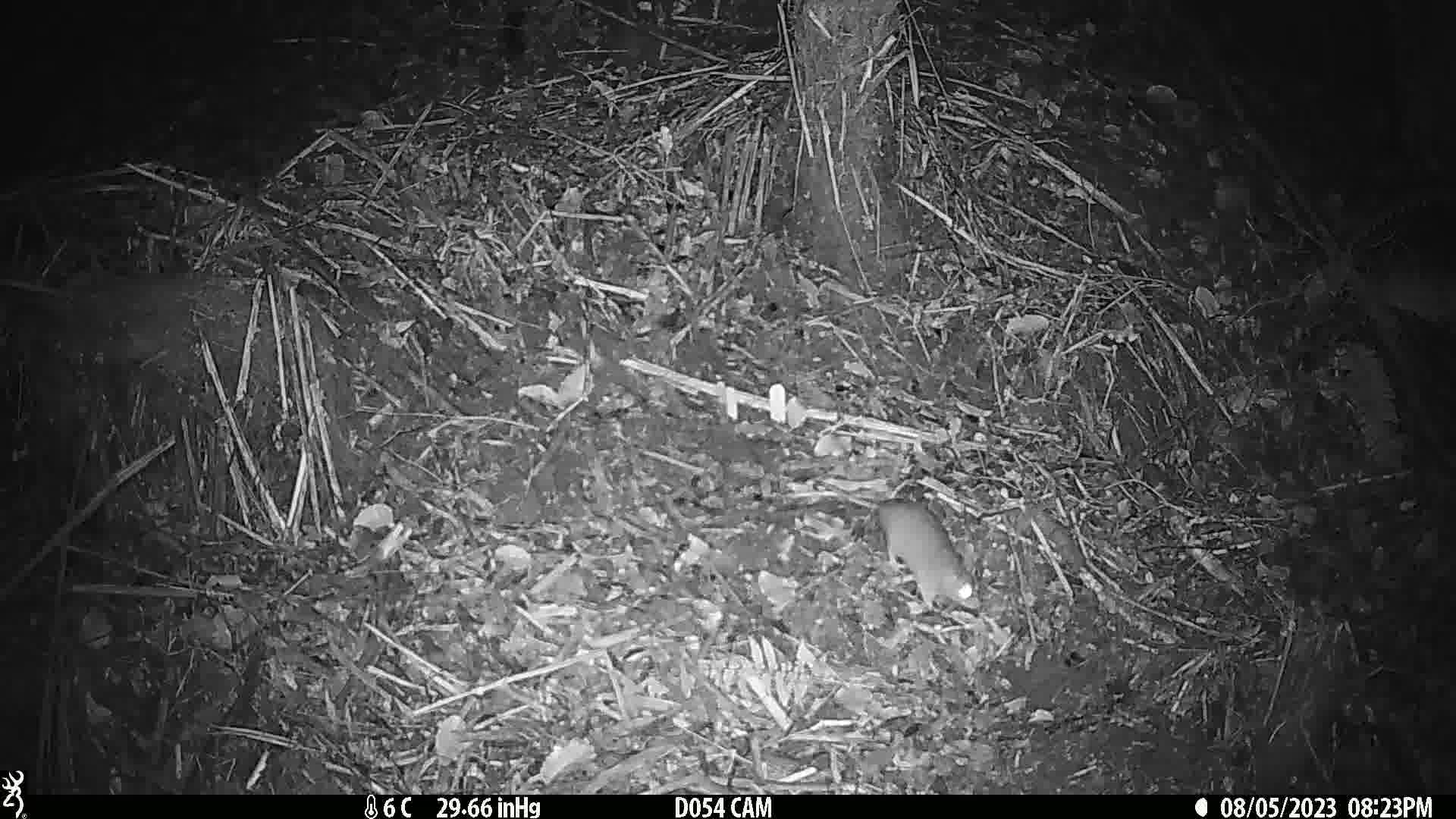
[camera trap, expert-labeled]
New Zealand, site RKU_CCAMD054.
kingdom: Animalia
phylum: Chordata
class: Mammalia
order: Rodentia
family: Muridae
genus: Rattus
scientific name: Rattus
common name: rat